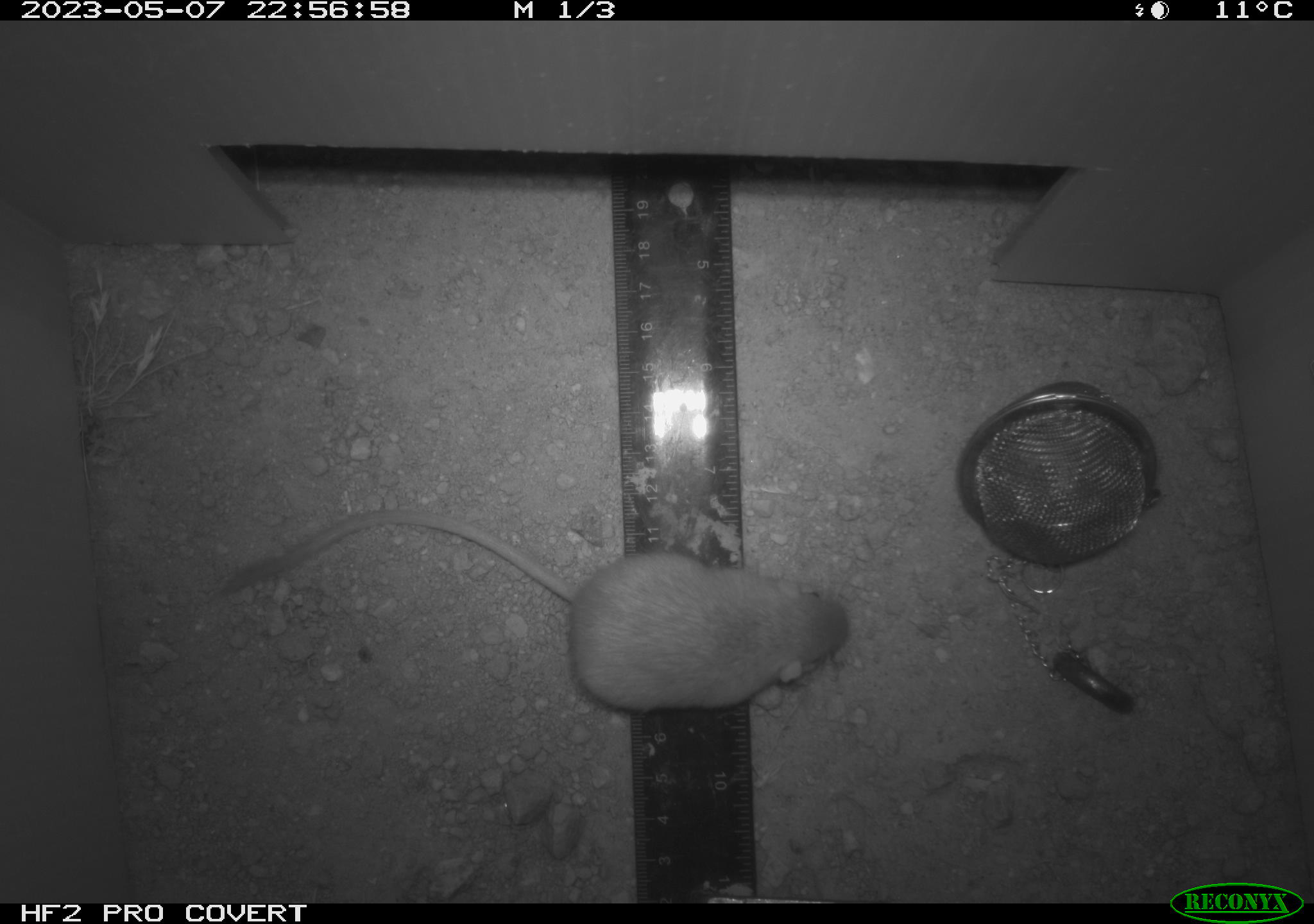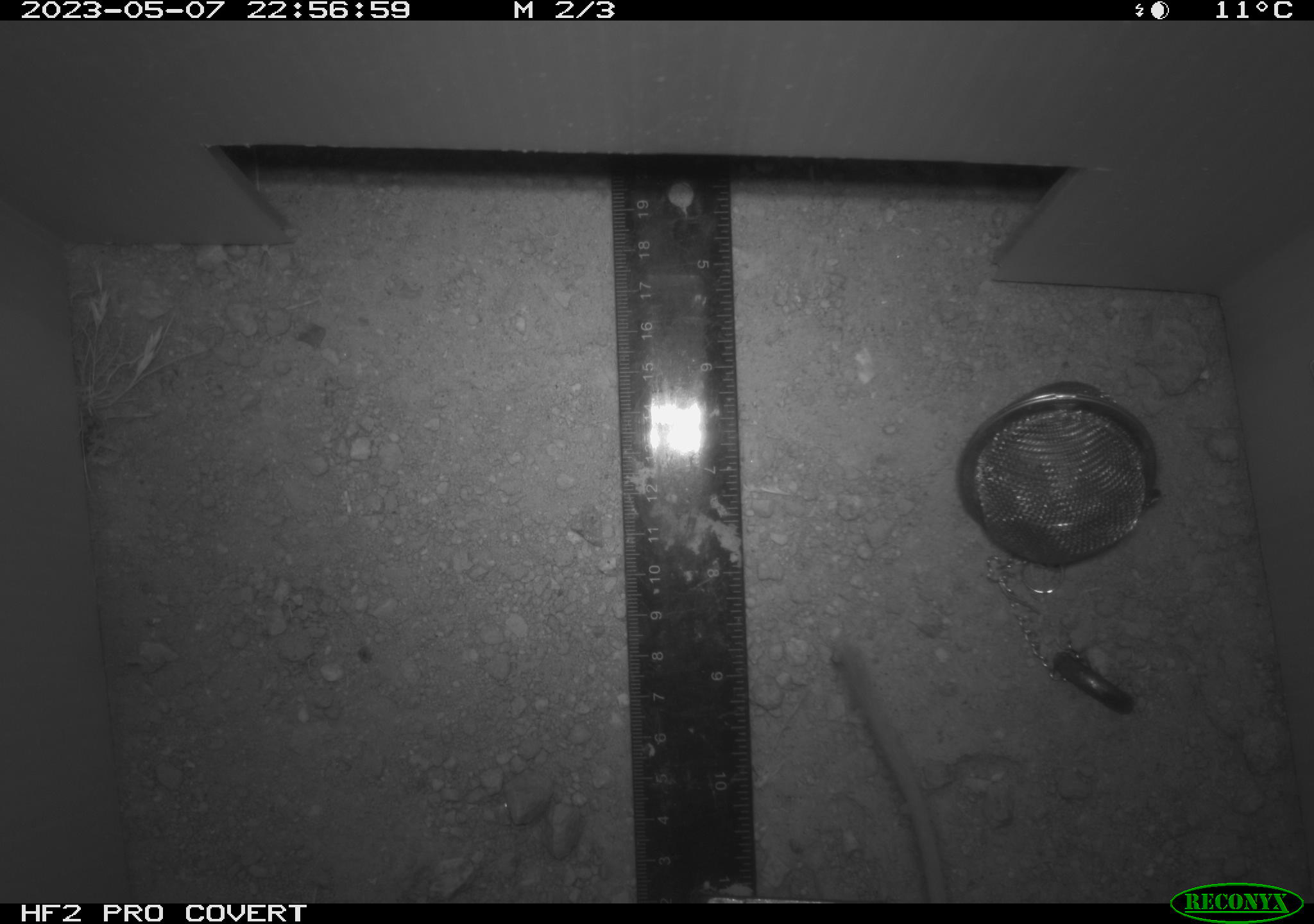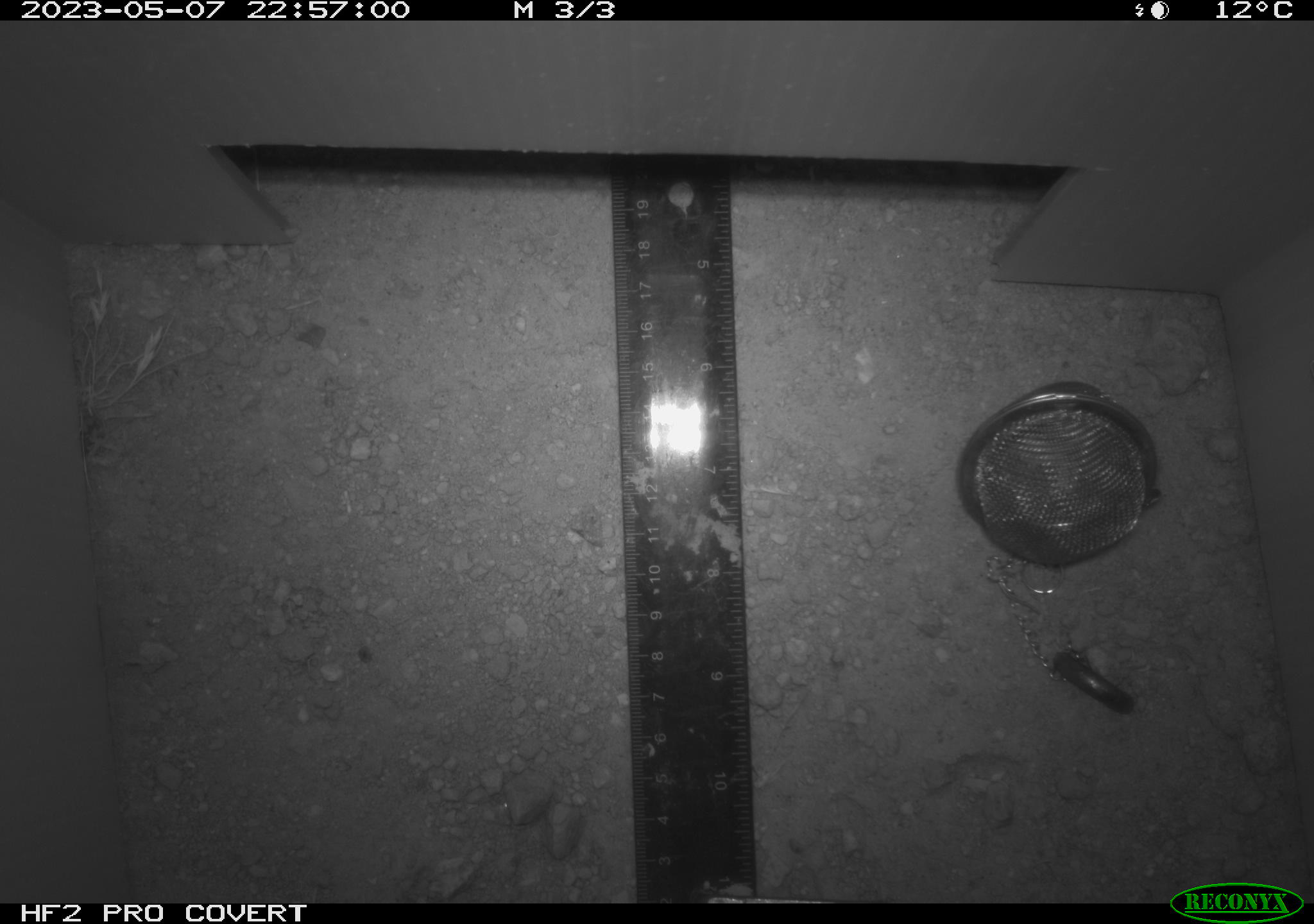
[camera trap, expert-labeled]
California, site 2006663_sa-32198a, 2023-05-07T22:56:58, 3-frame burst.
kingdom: Animalia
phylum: Chordata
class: Mammalia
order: Rodentia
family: Heteromyidae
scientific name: Heteromyidae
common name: kangaroo rats and pocket mice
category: heteromyidae family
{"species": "heteromyidae family (kangaroo rats and pocket mice) (Heteromyidae)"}